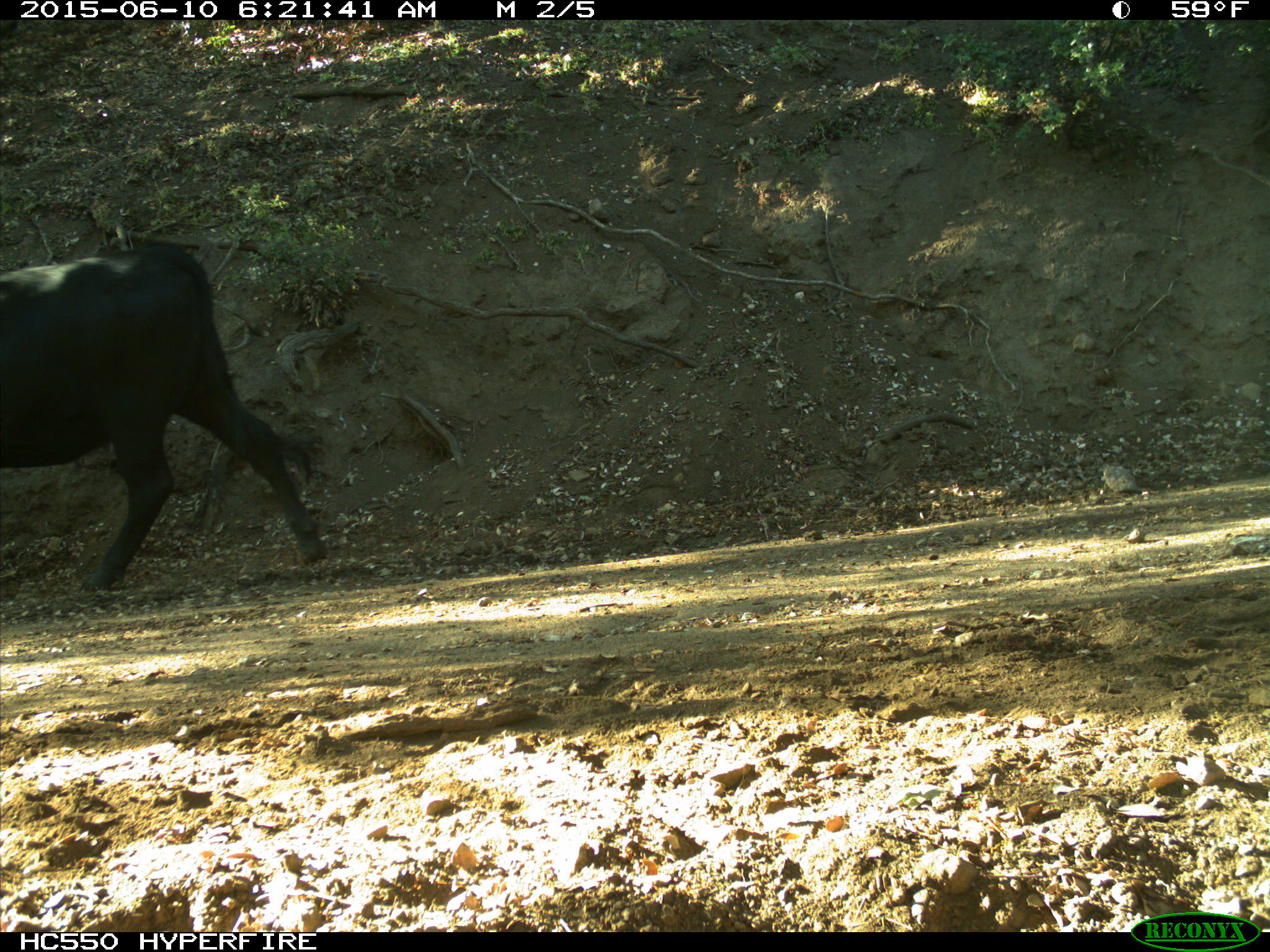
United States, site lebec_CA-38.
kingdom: Animalia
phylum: Chordata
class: Mammalia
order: Artiodactyla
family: Bovidae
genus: Bos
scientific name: Bos taurus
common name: domestic cow